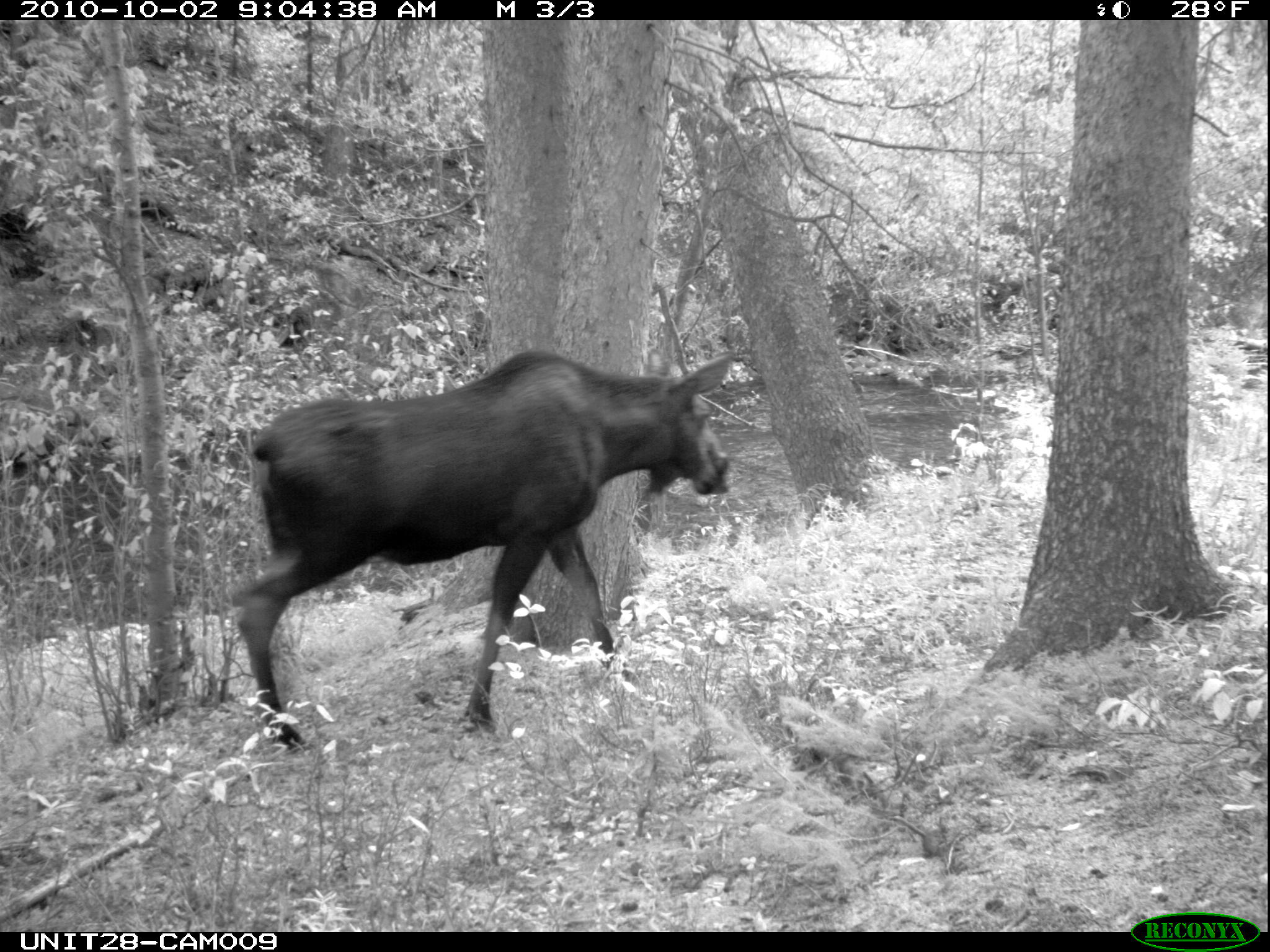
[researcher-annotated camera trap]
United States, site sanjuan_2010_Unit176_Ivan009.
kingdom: Animalia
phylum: Chordata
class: Mammalia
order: Artiodactyla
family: Cervidae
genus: Alces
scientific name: Alces alces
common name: moose